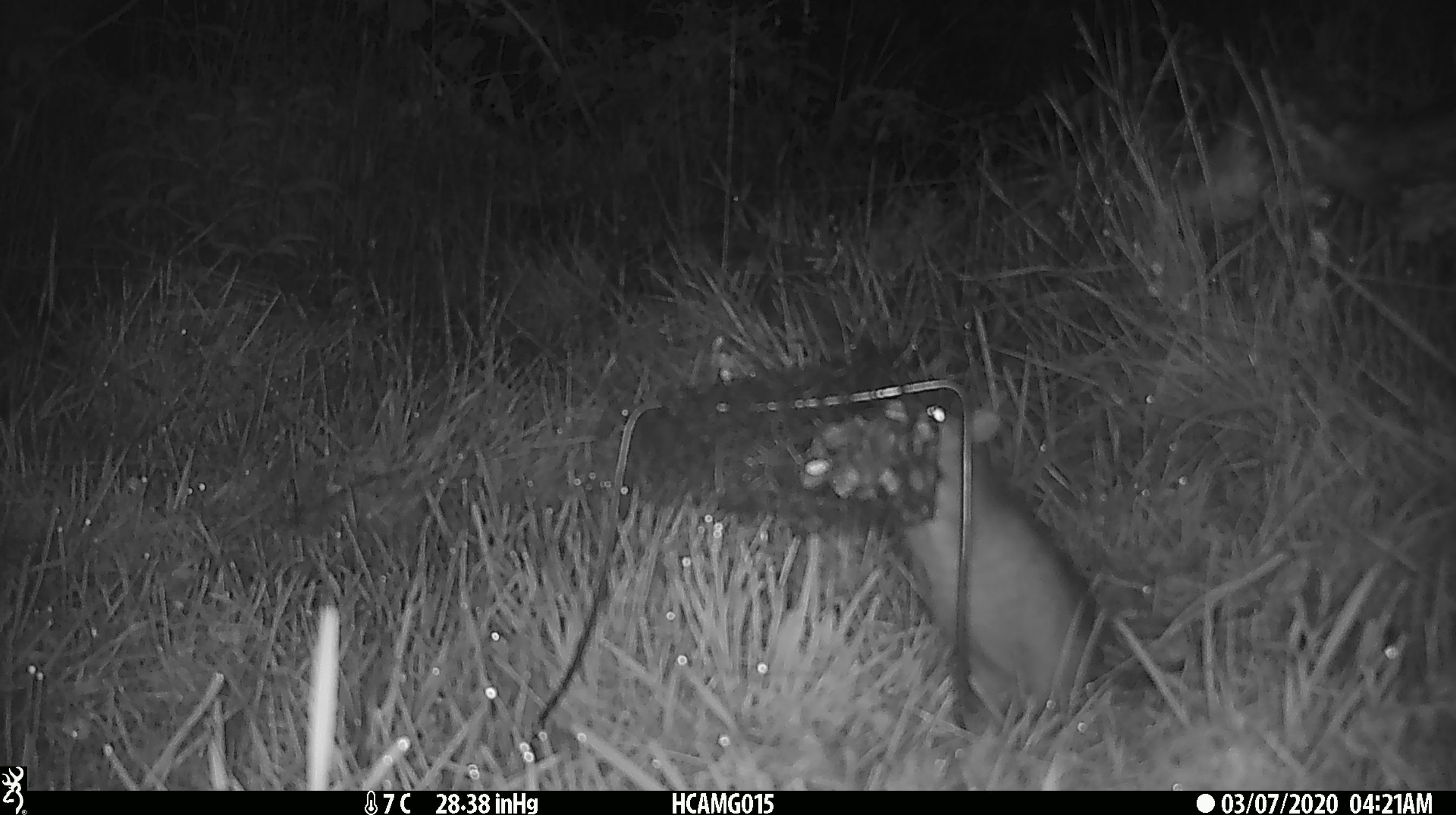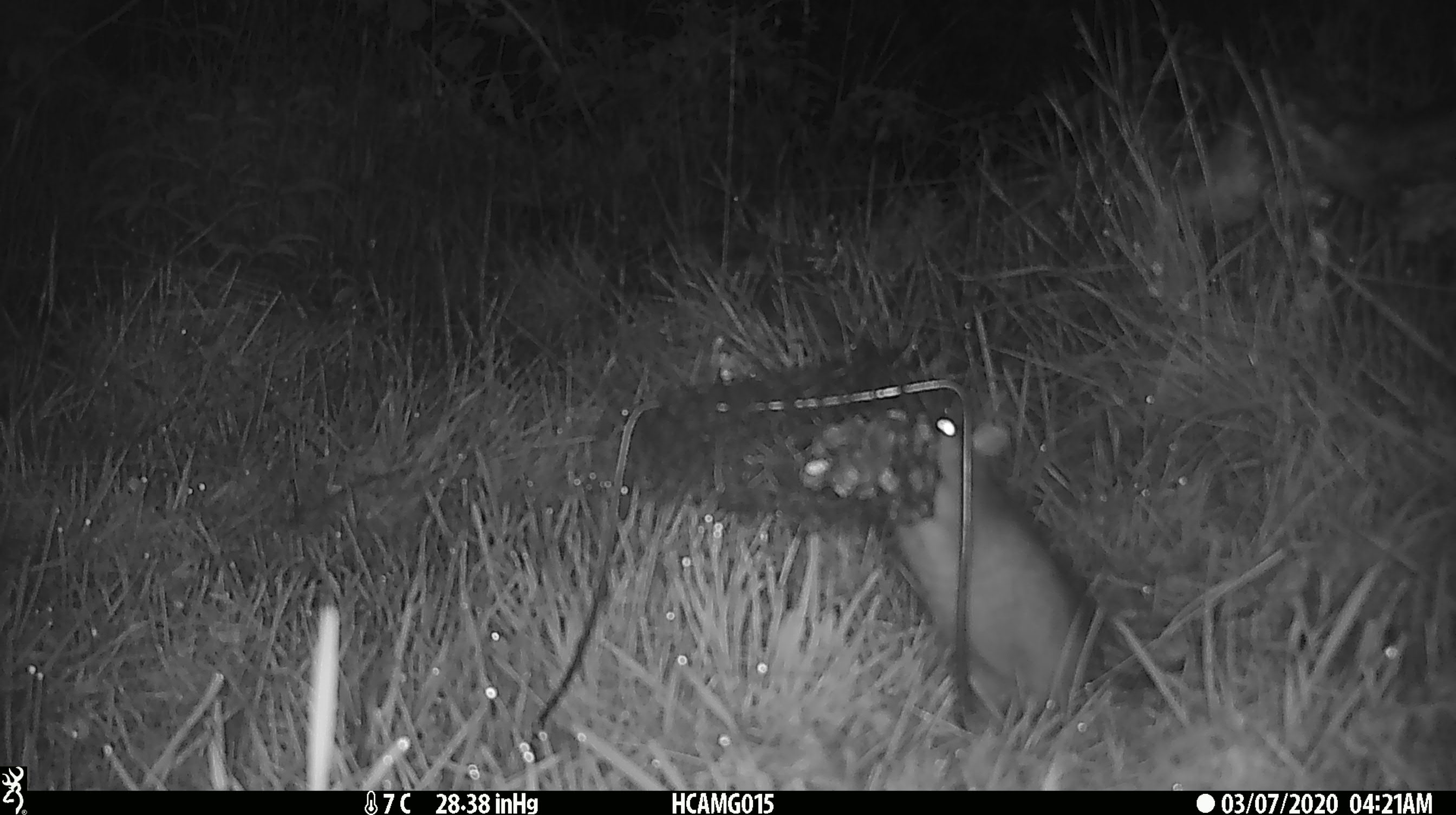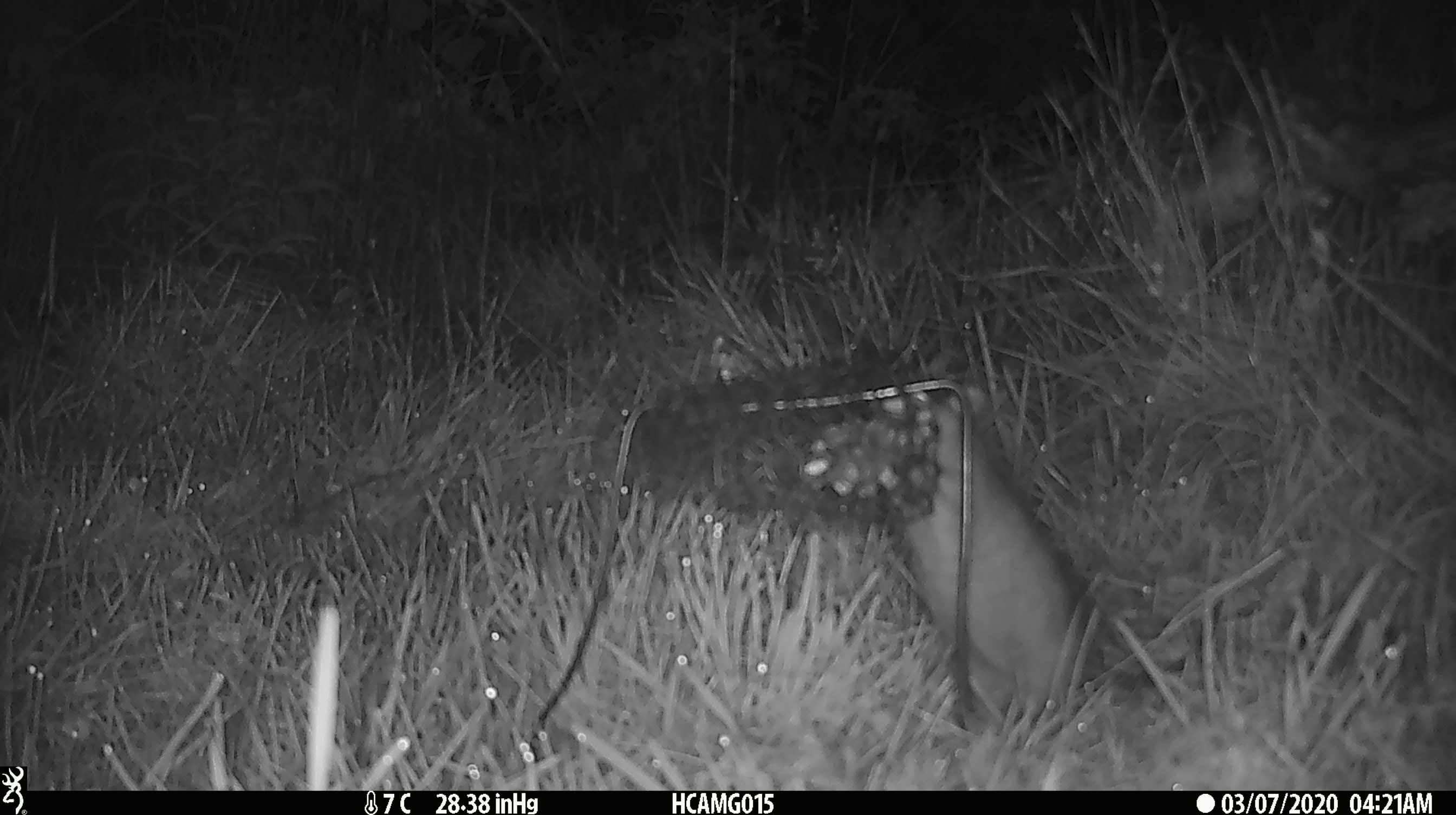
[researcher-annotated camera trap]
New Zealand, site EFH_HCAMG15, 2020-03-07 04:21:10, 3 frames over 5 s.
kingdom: Animalia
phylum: Chordata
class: Mammalia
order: Rodentia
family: Muridae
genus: Rattus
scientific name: Rattus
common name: rat